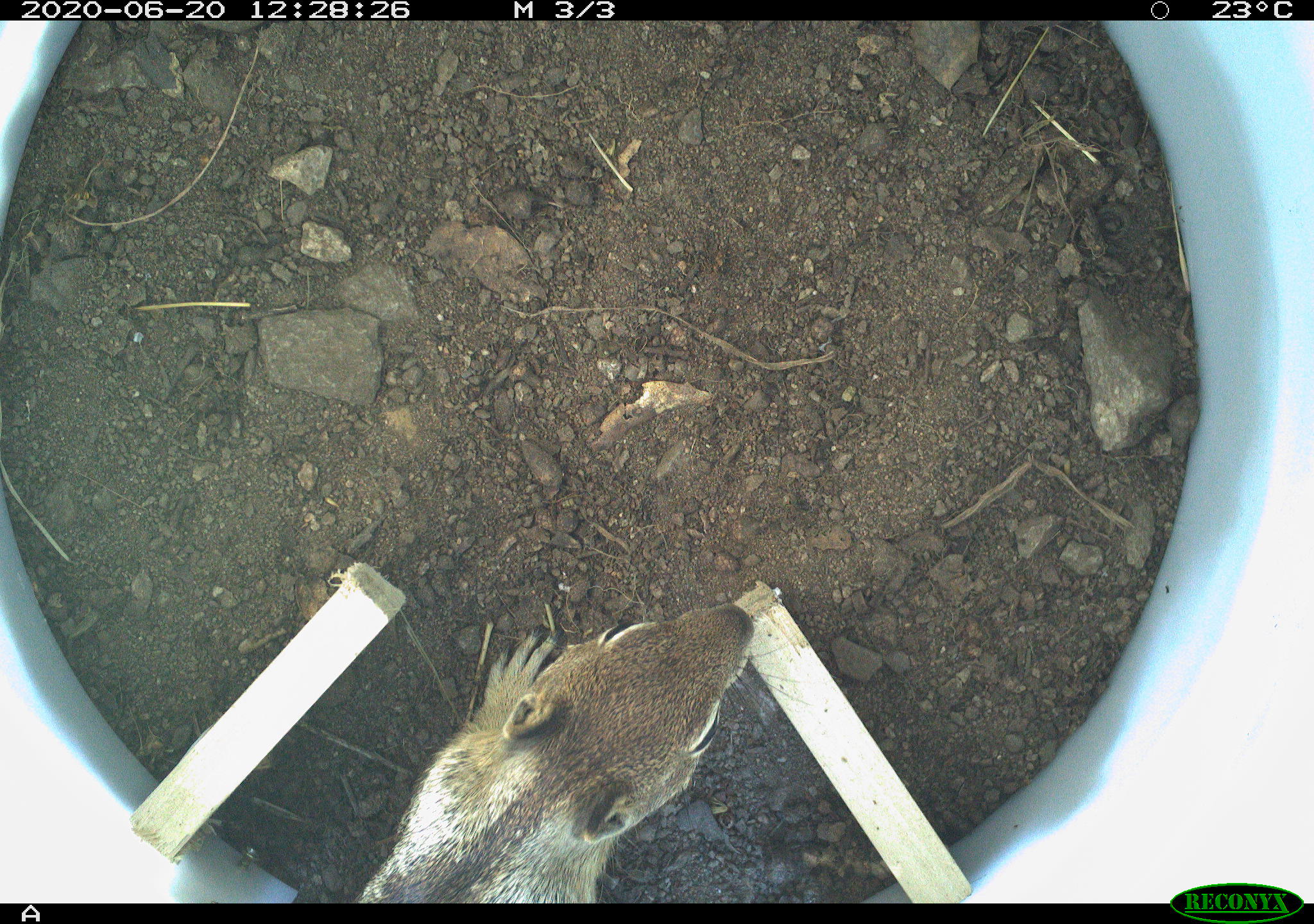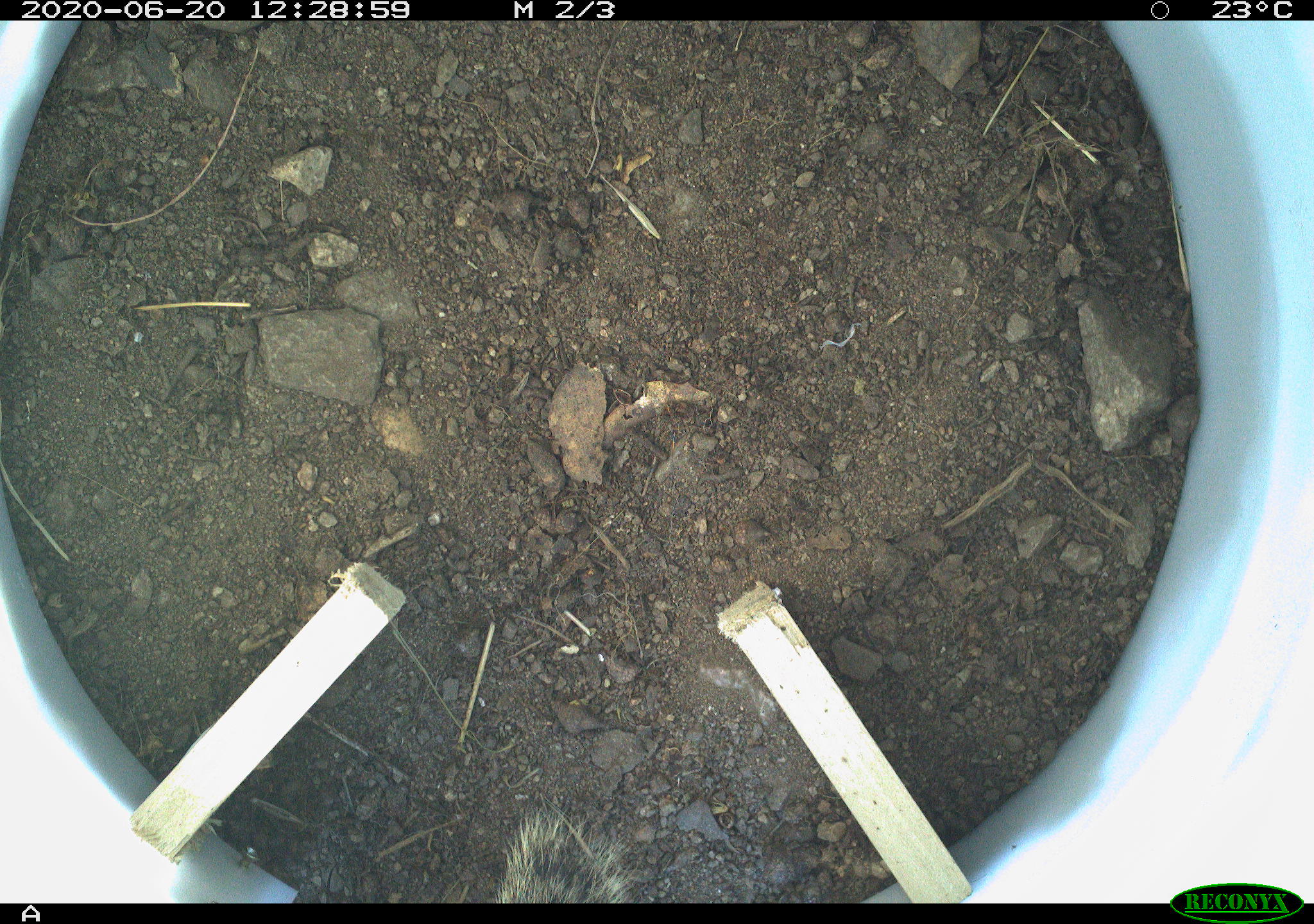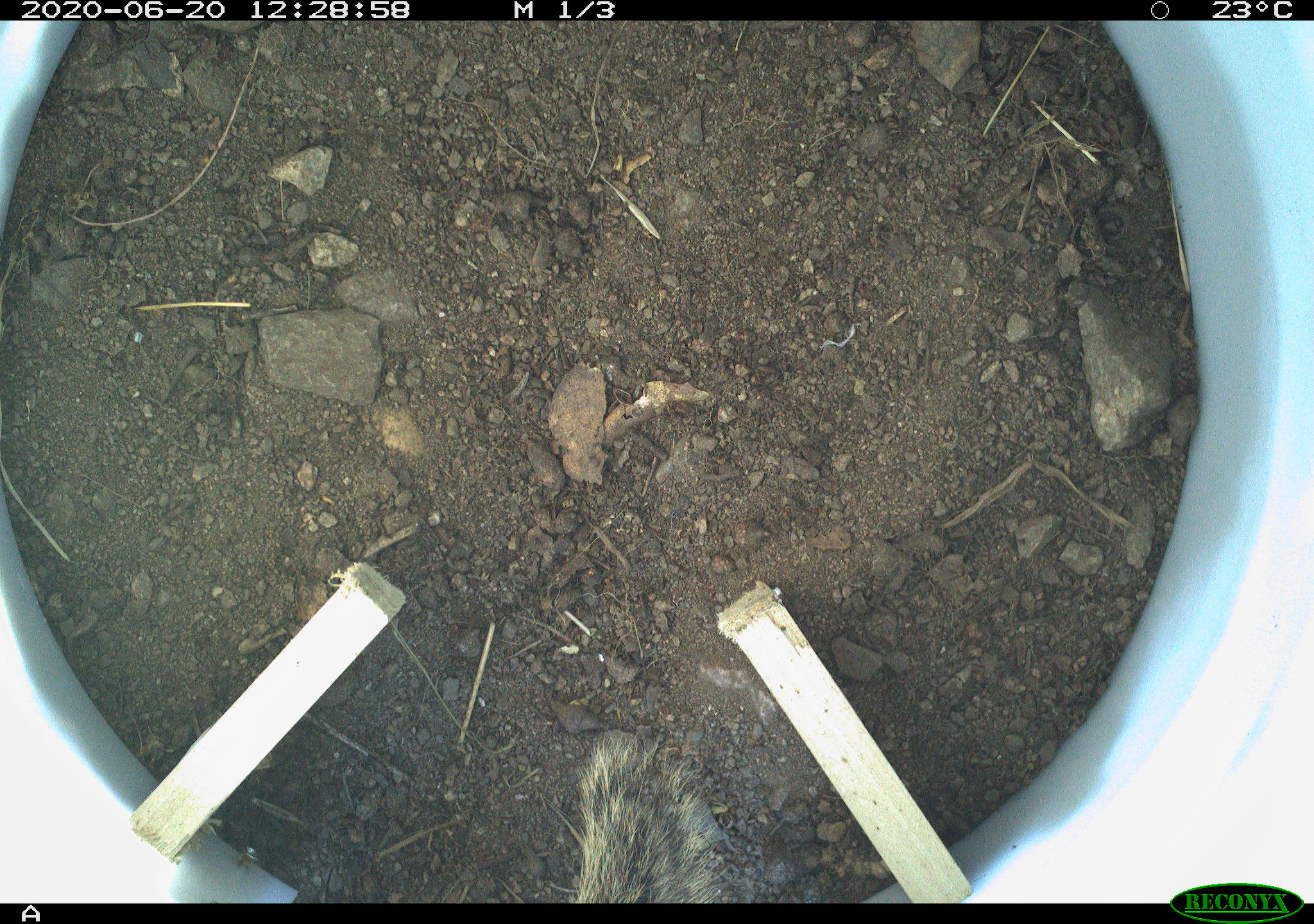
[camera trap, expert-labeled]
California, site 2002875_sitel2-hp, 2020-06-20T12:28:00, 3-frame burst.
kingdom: Animalia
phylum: Chordata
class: Mammalia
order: Rodentia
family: Sciuridae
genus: Otospermophilus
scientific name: Otospermophilus beecheyi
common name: california ground squirrel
California ground squirrel (Otospermophilus beecheyi).